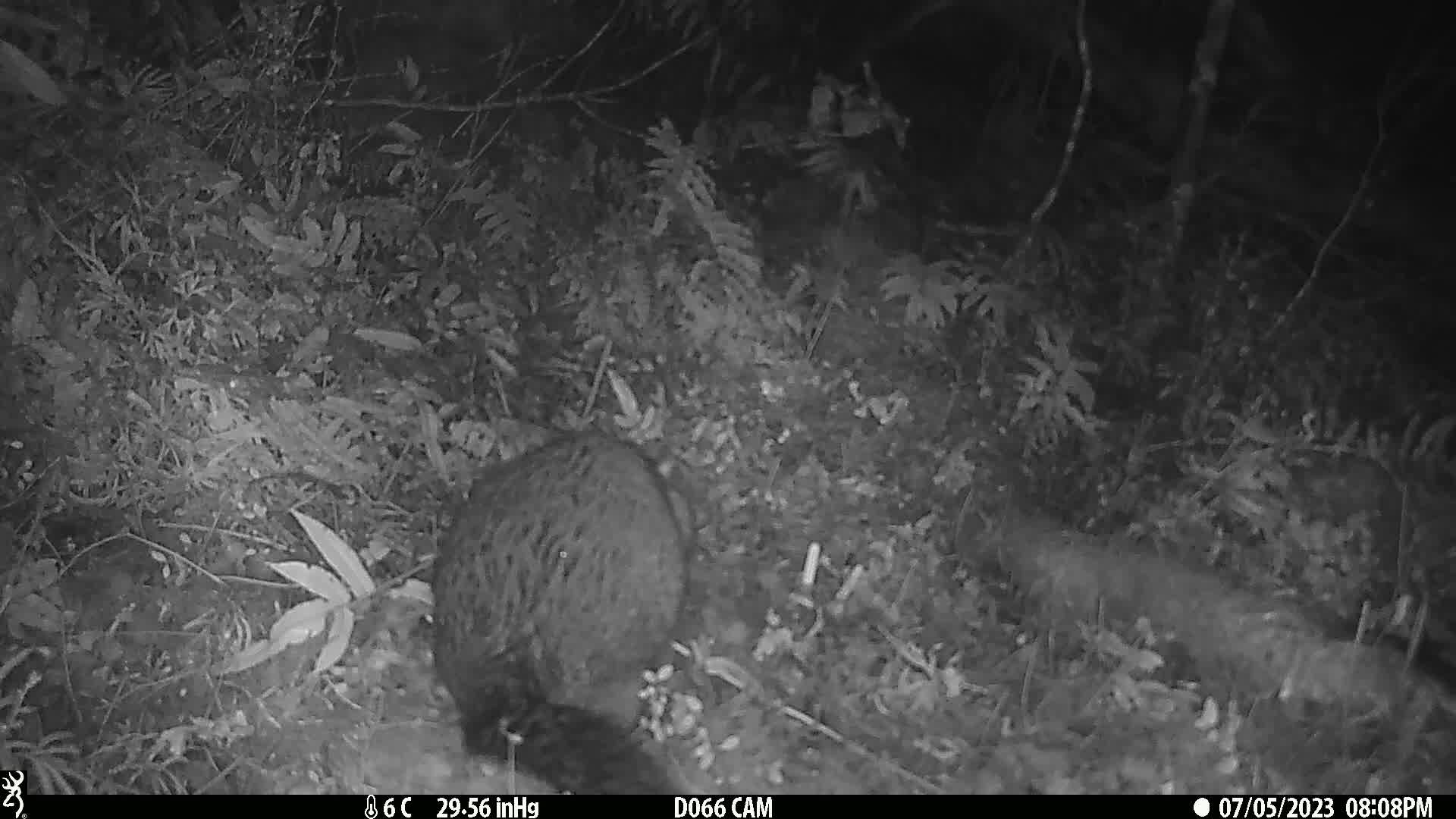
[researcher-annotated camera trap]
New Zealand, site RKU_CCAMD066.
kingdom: Animalia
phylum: Chordata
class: Mammalia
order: Diprotodontia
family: Phalangeridae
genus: Trichosurus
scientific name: Trichosurus vulpecula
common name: common brushtail possum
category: possum